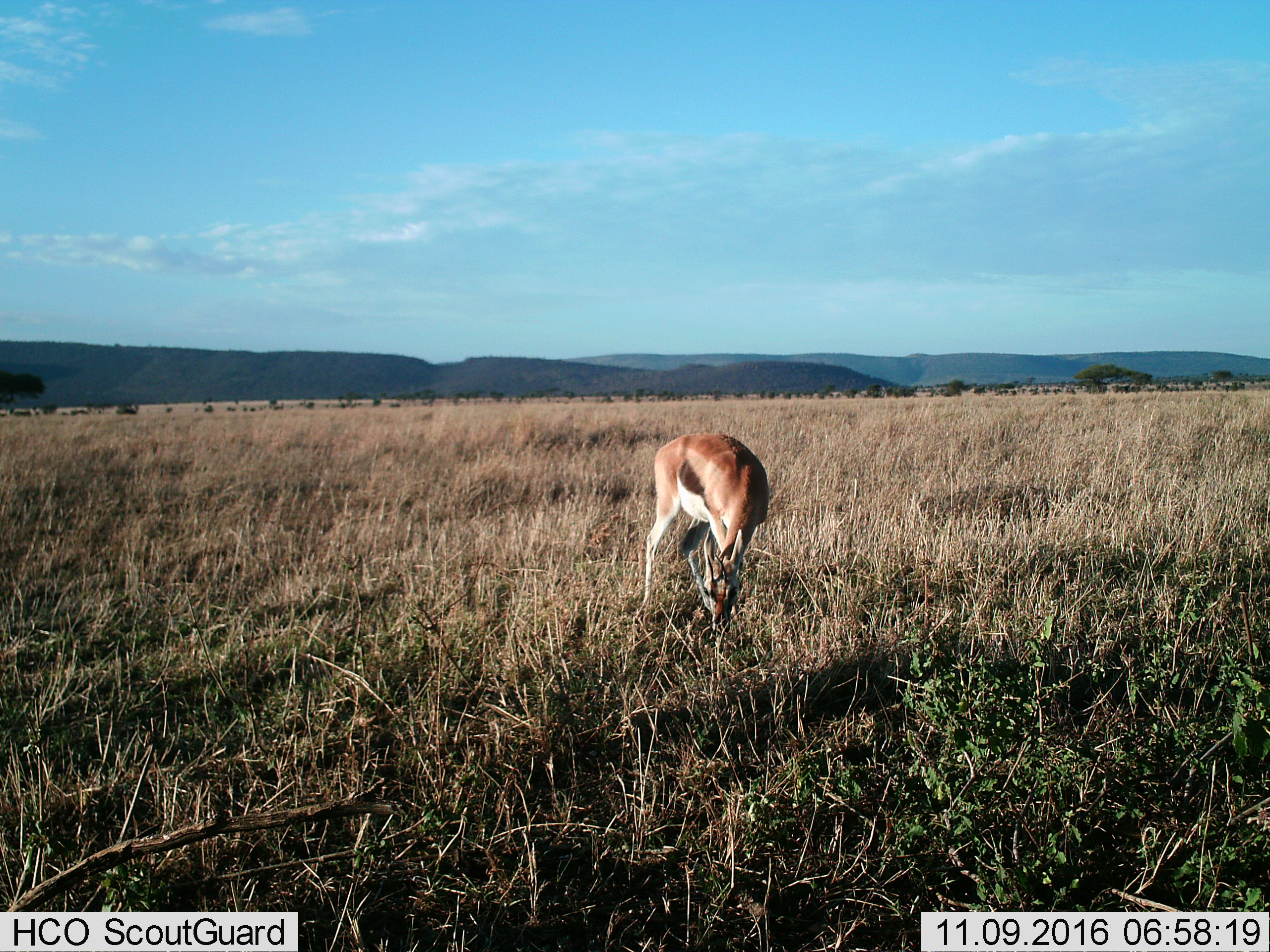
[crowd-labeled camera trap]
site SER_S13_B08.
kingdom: Animalia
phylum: Chordata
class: Mammalia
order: Artiodactyla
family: Bovidae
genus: Eudorcas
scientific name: Eudorcas thomsonii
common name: thomson's gazelle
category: gazellethomsons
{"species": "gazellethomsons (thomson's gazelle) (Eudorcas thomsonii)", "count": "1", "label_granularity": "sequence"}